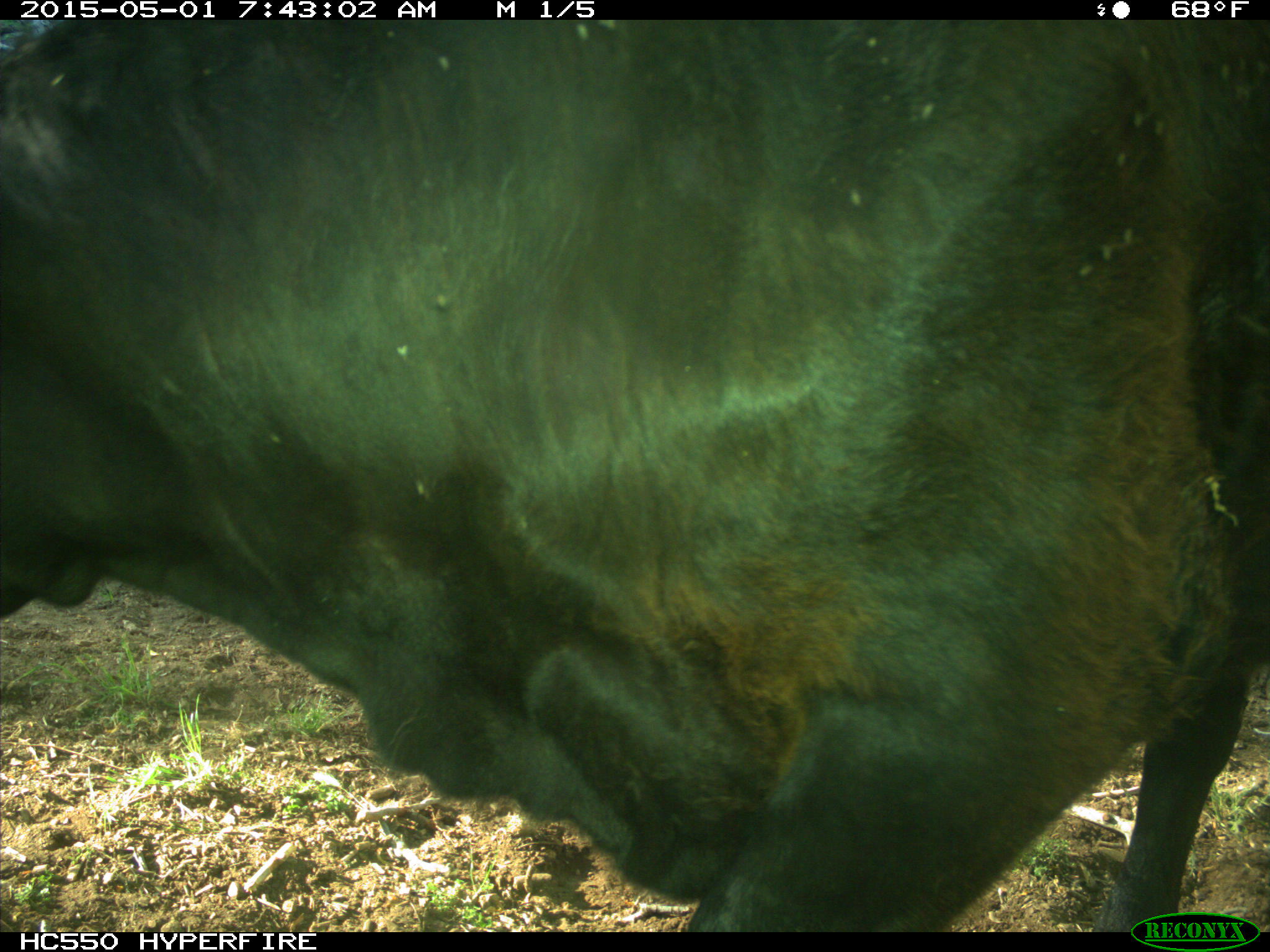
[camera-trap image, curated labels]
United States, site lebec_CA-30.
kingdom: Animalia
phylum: Chordata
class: Mammalia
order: Artiodactyla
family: Bovidae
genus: Bos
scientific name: Bos taurus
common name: domestic cow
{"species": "Bos taurus (domestic cow)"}